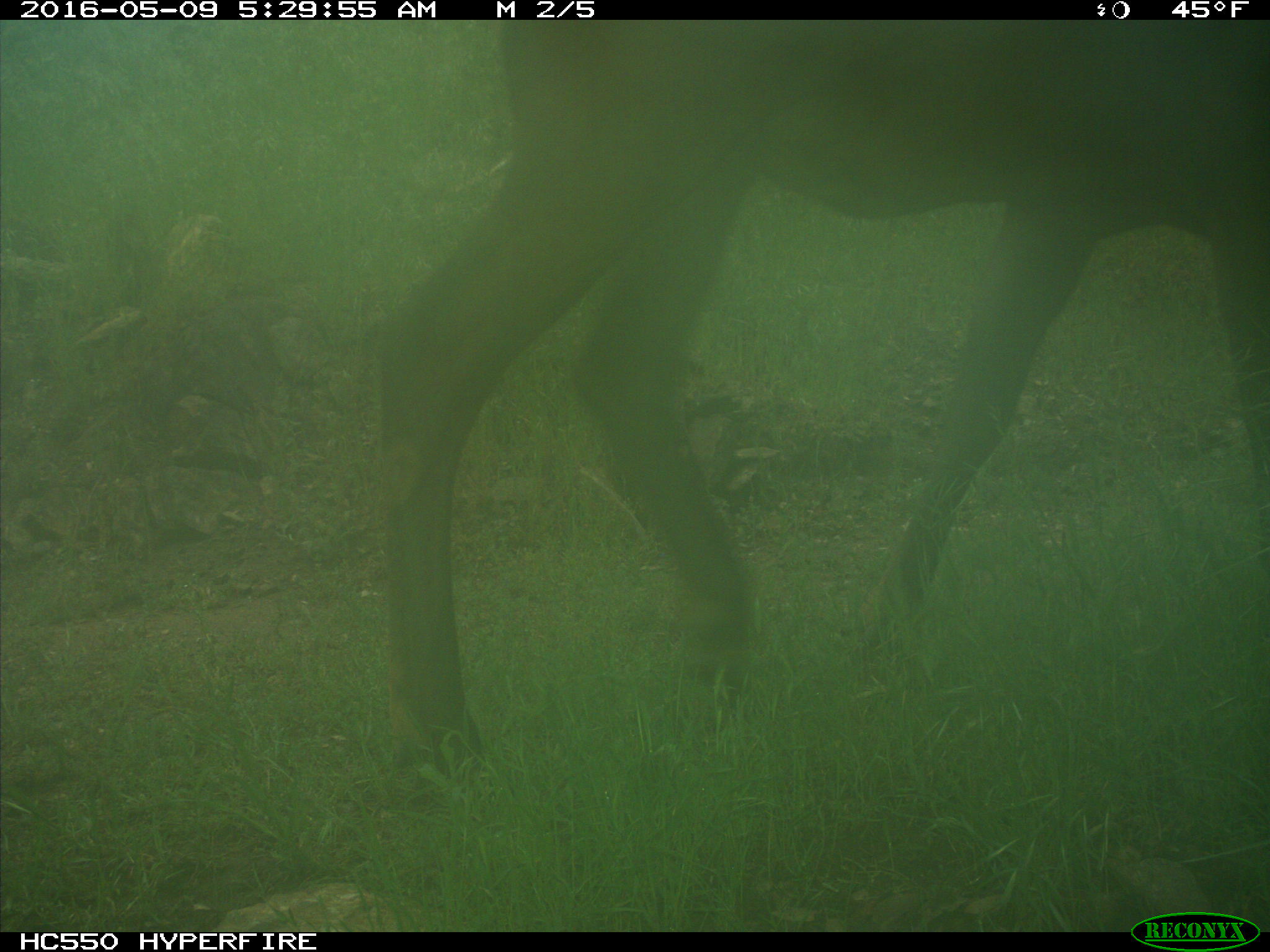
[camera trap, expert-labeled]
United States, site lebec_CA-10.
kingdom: Animalia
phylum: Chordata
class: Mammalia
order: Artiodactyla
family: Cervidae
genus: Cervus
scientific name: Cervus canadensis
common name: elk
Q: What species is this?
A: Cervus canadensis (elk).